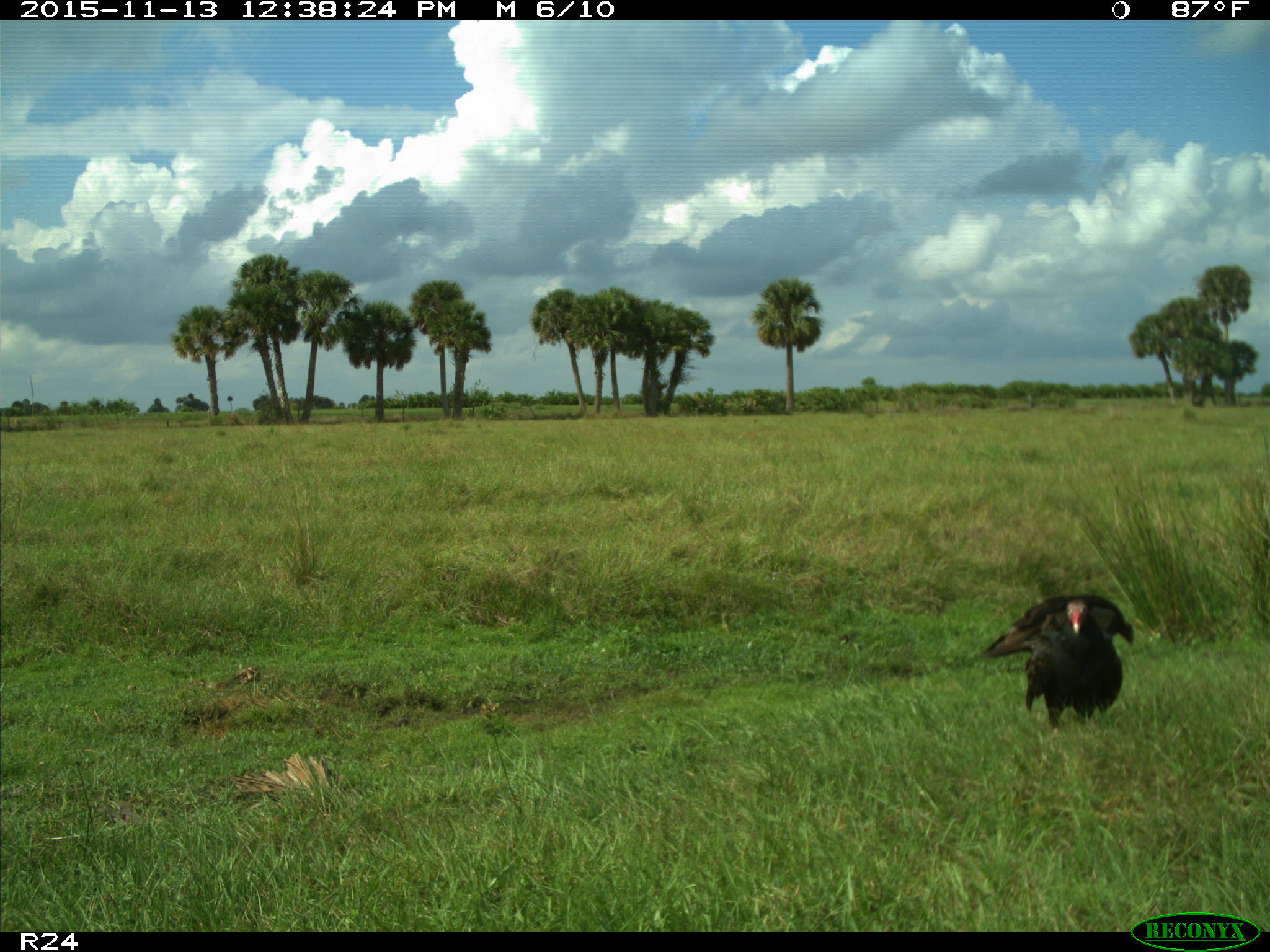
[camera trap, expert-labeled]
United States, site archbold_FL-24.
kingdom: Animalia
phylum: Chordata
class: Aves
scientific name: Aves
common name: birds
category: unidentified bird